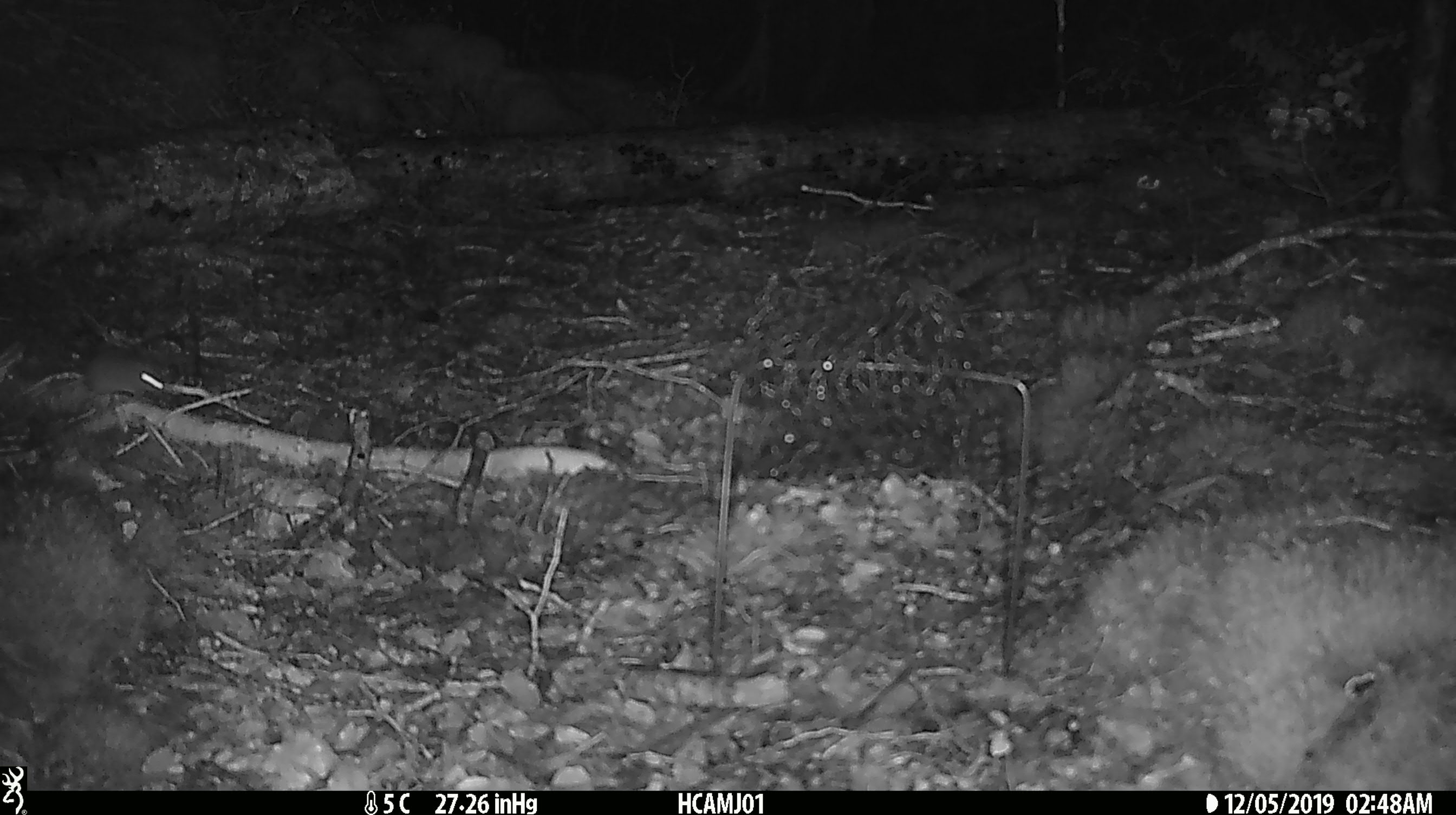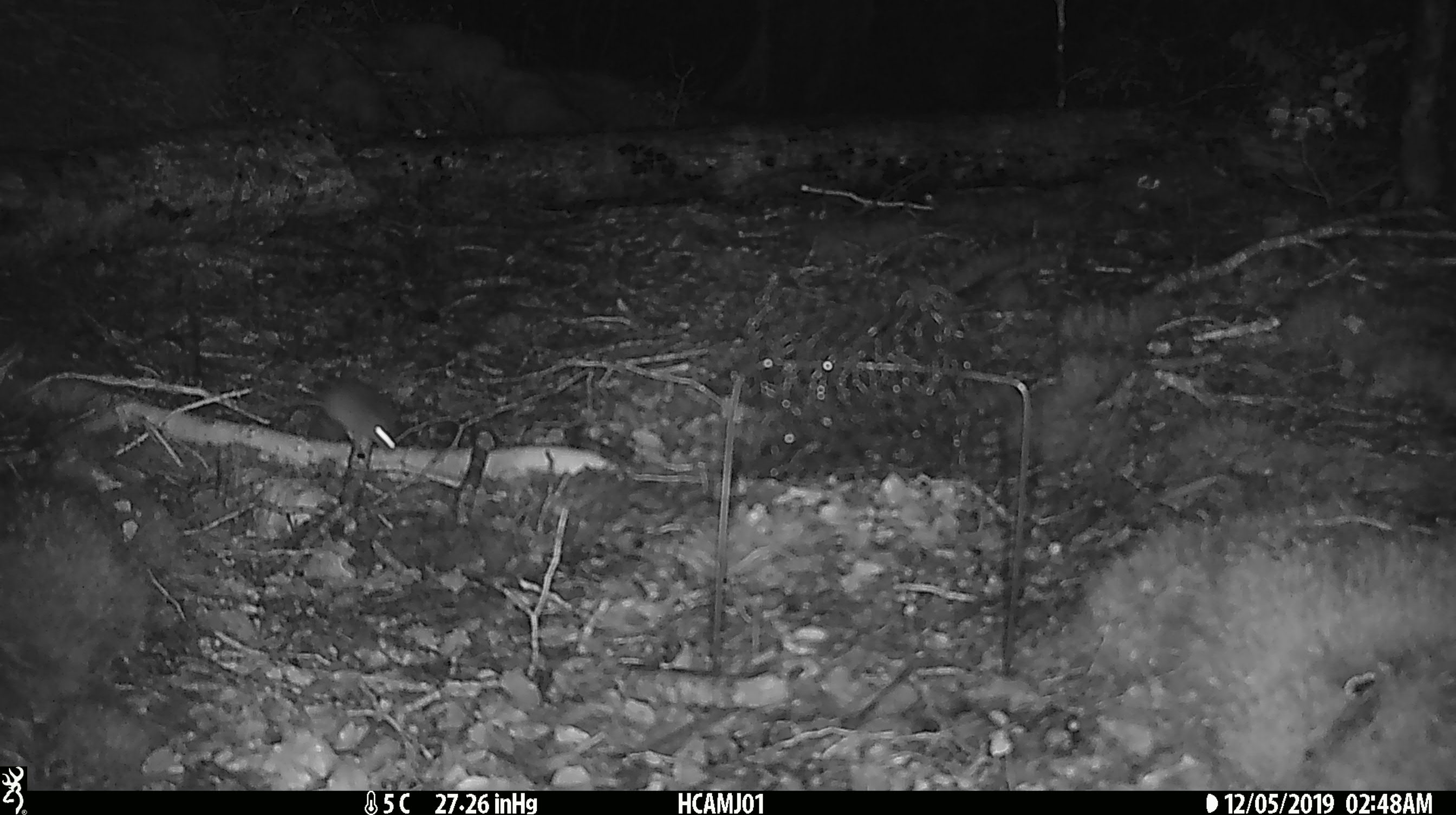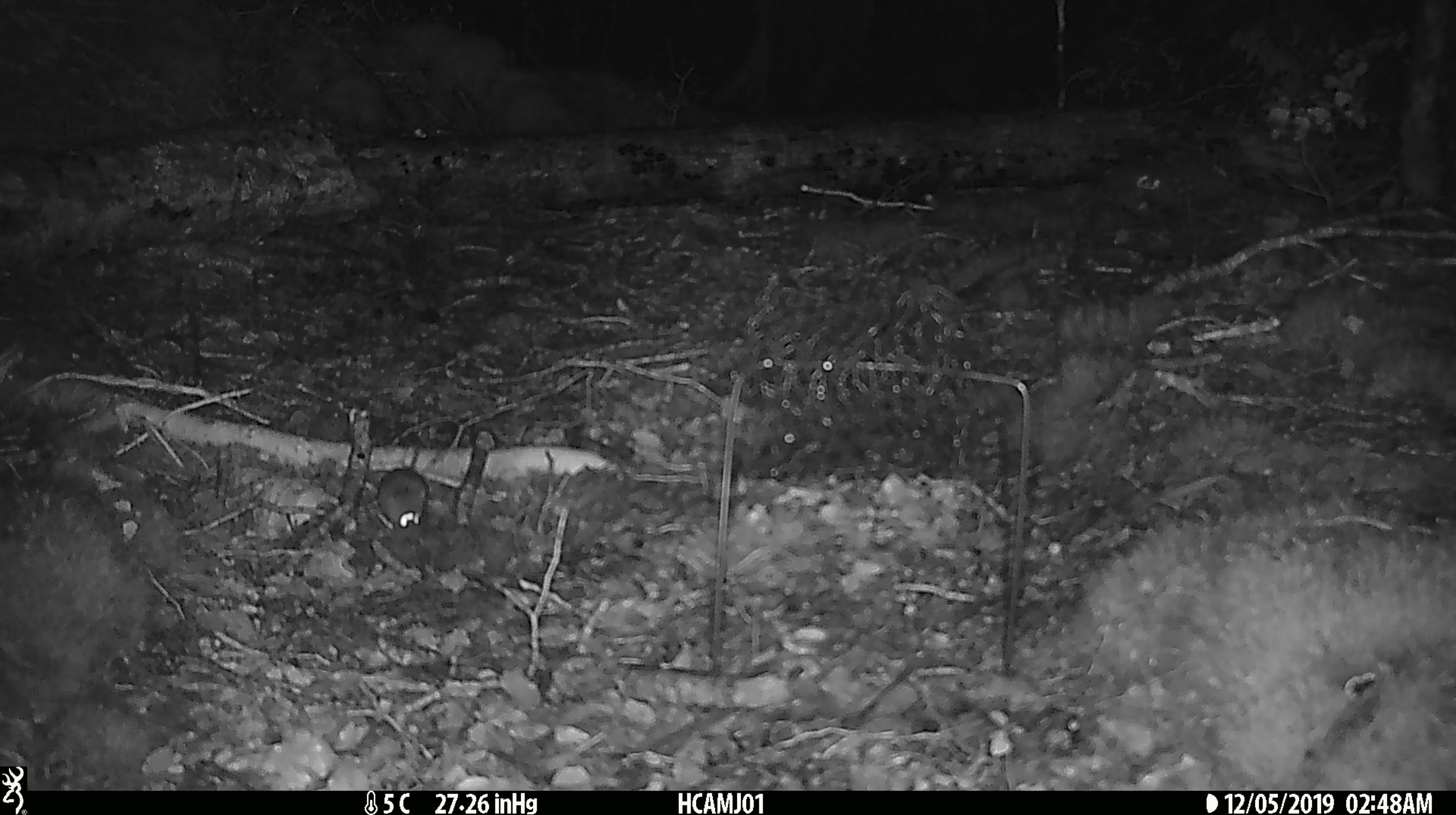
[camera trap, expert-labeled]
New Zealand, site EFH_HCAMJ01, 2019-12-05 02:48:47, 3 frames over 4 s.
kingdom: Animalia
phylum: Chordata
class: Mammalia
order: Rodentia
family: Muridae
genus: Mus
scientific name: Mus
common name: mouse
Mouse (Mus).